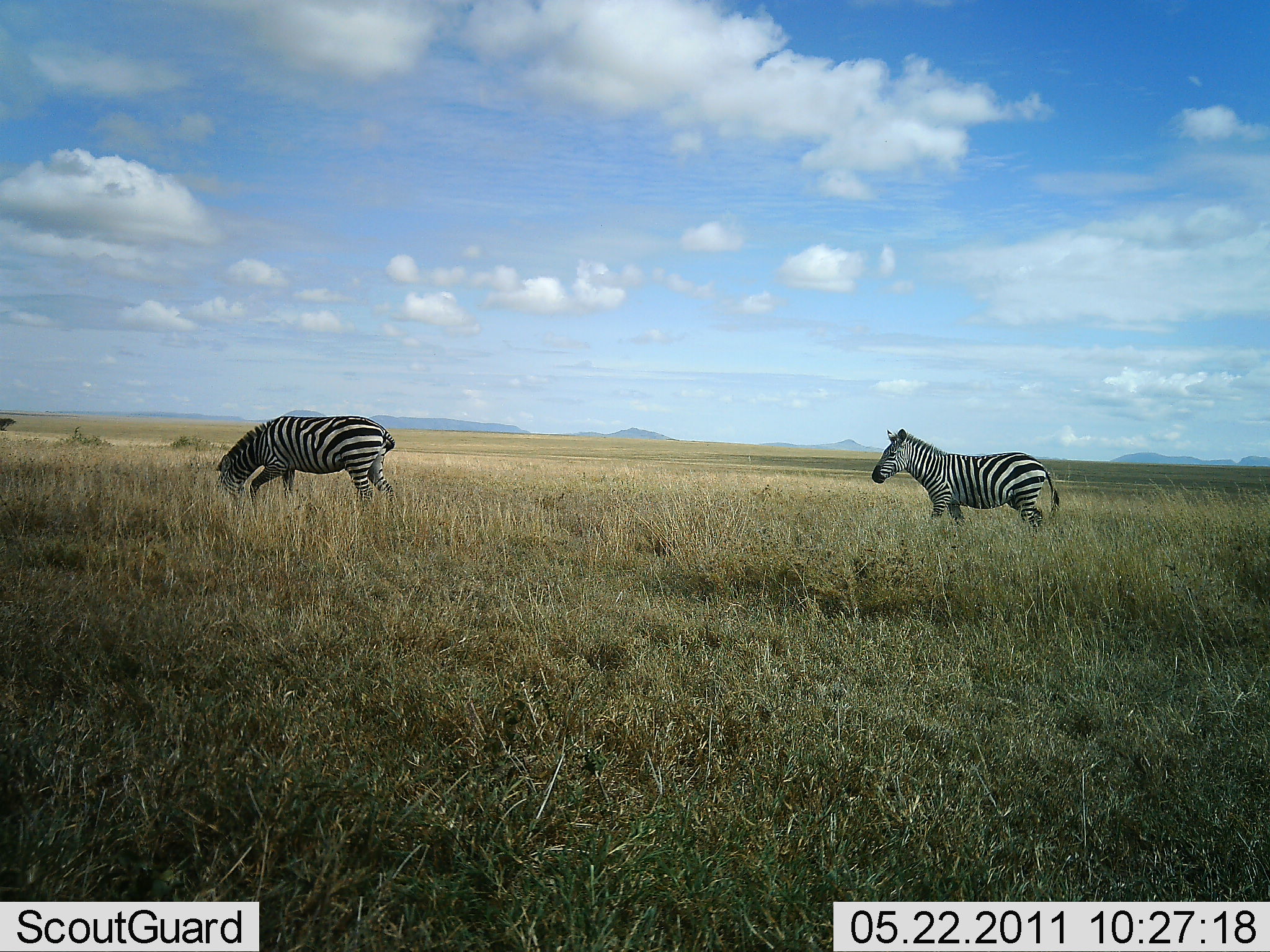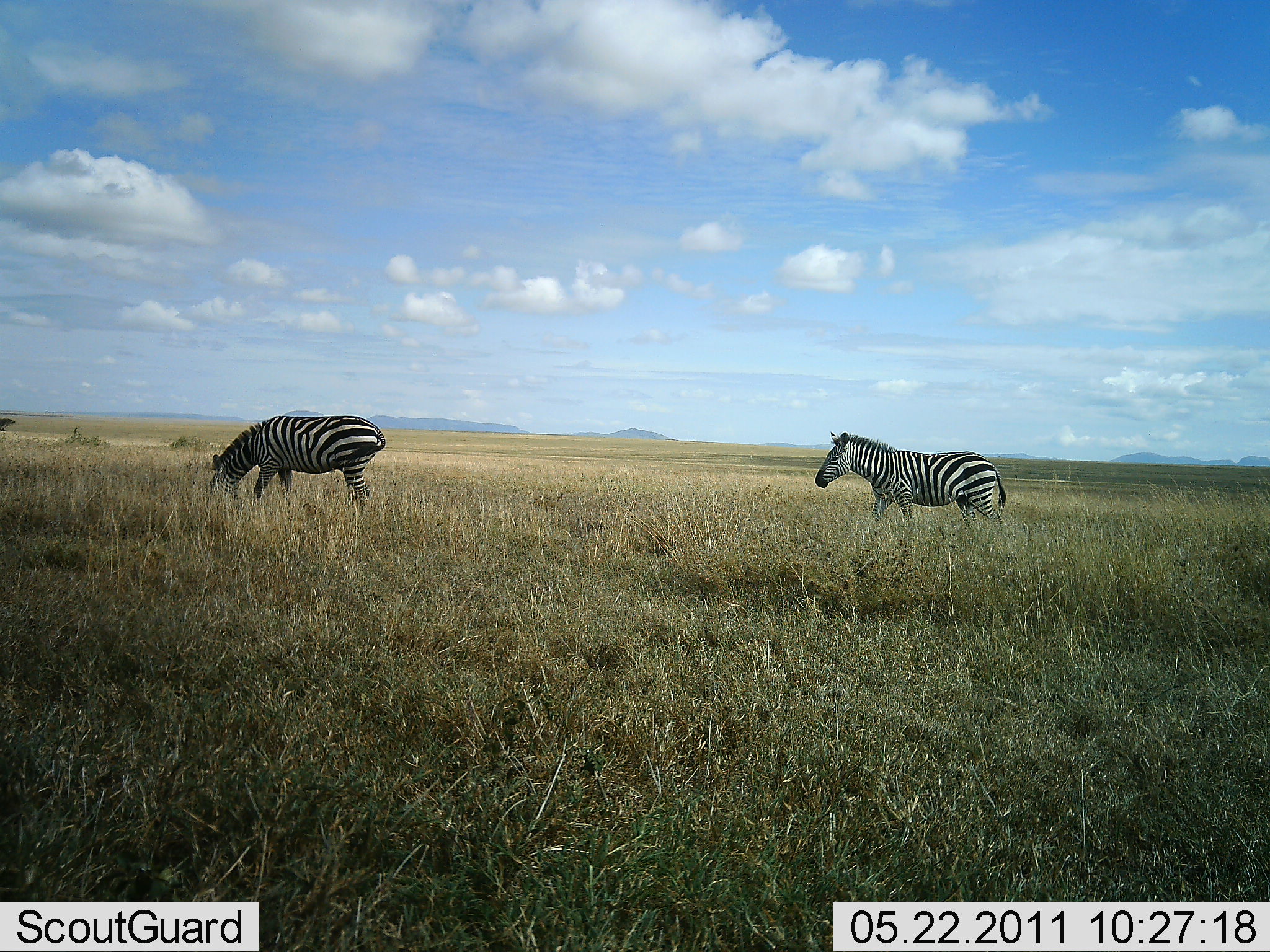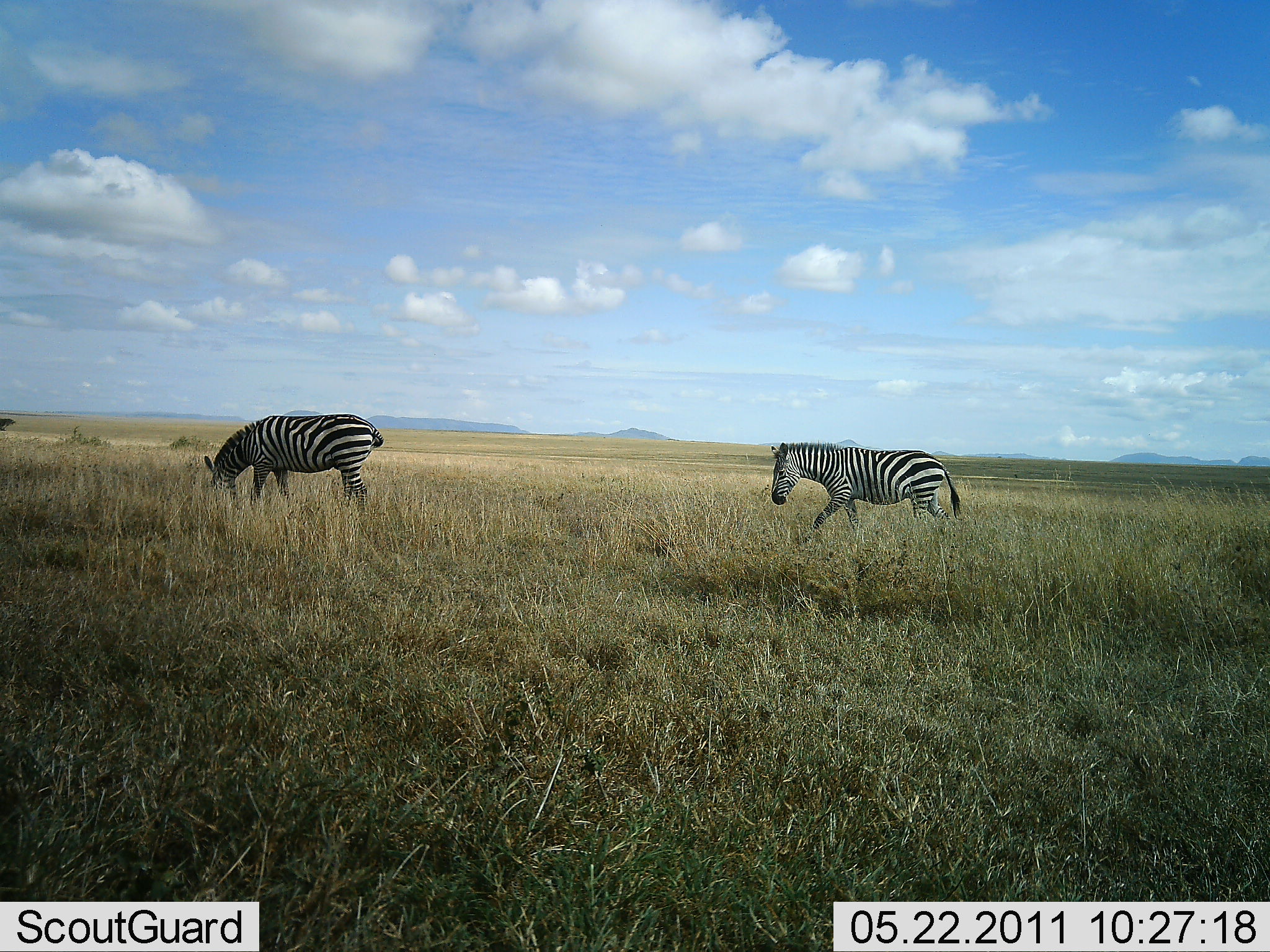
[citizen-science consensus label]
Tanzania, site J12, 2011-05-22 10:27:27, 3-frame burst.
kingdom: Animalia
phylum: Chordata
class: Mammalia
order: Perissodactyla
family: Equidae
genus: Equus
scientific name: Equus quagga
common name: plains zebra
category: zebra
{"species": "zebra (plains zebra) (Equus quagga)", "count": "2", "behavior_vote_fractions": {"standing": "21%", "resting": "0%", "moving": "93%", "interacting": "0%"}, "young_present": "0%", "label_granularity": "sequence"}